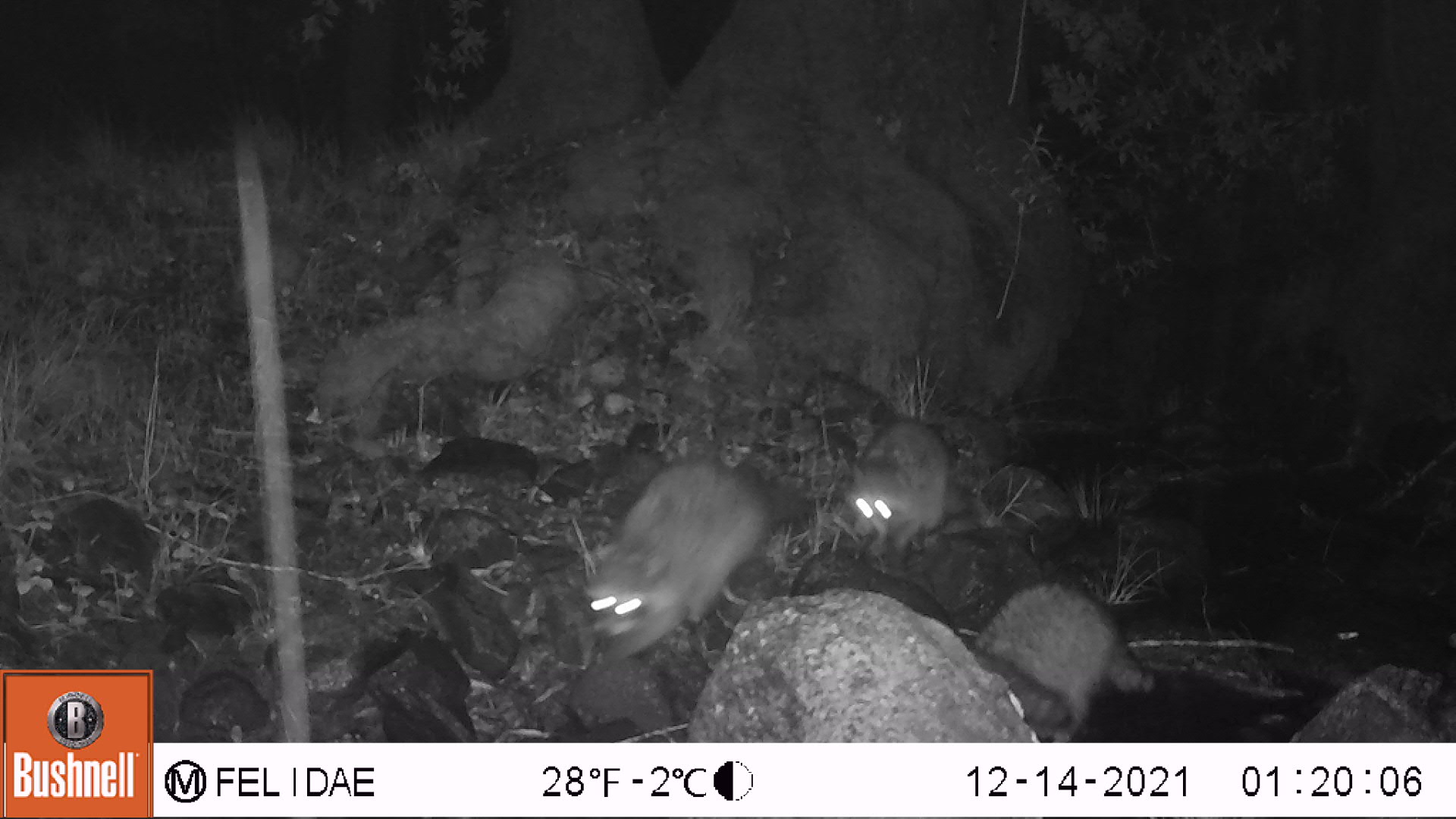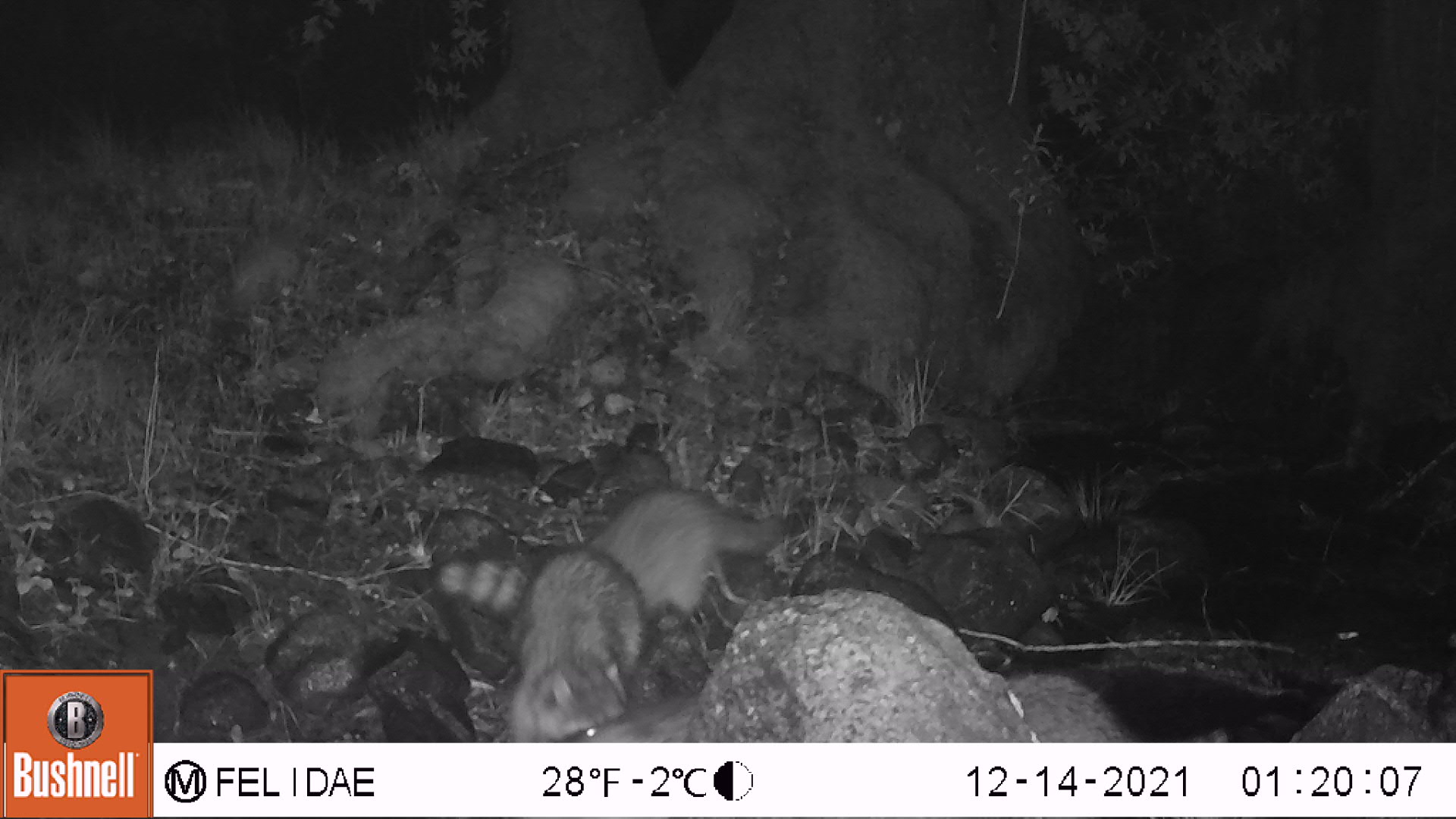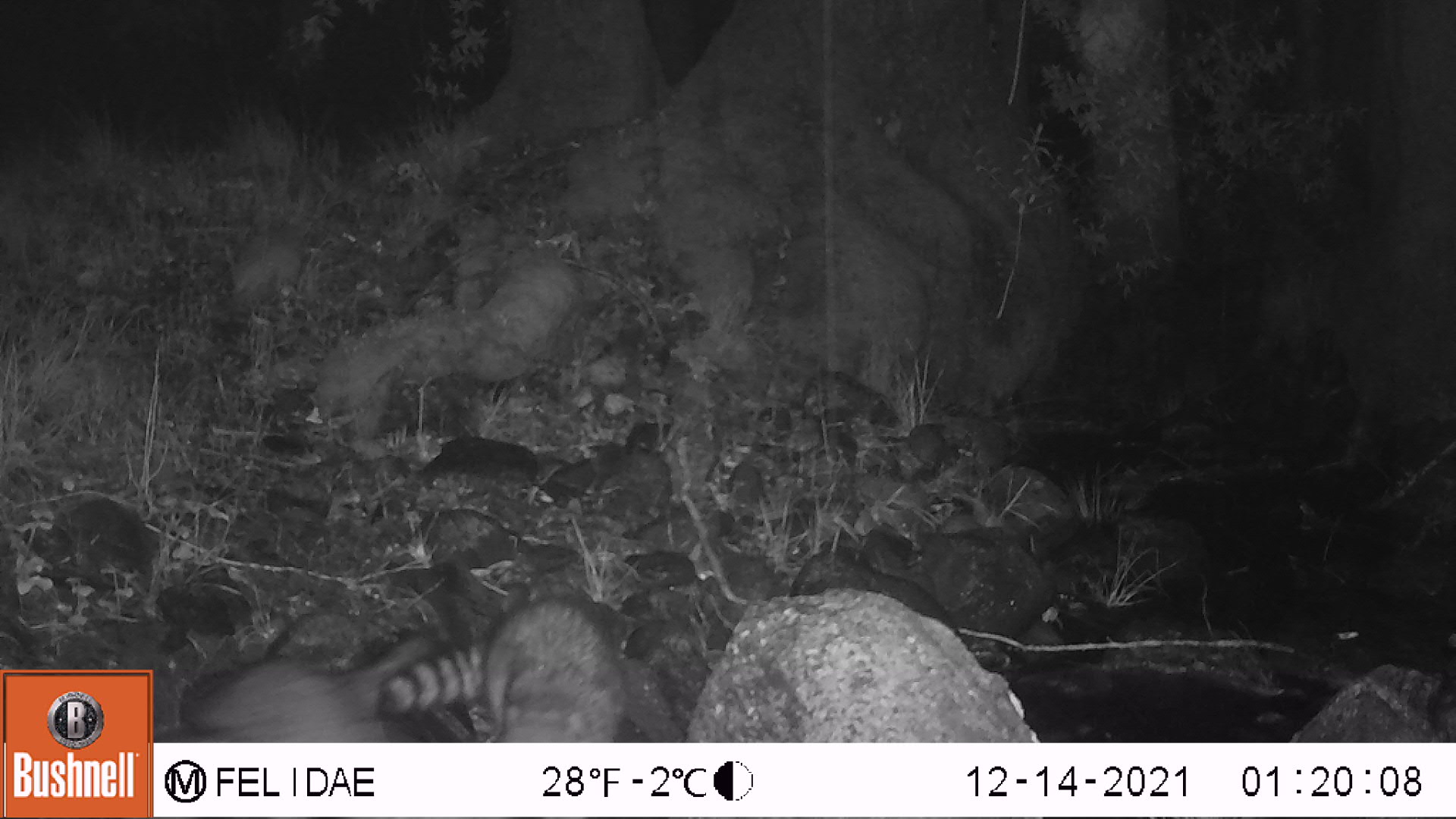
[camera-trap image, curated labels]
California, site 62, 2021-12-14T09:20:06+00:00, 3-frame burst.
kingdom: Animalia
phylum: Chordata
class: Mammalia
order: Carnivora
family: Procyonidae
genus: Procyon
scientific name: Procyon lotor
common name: raccoon